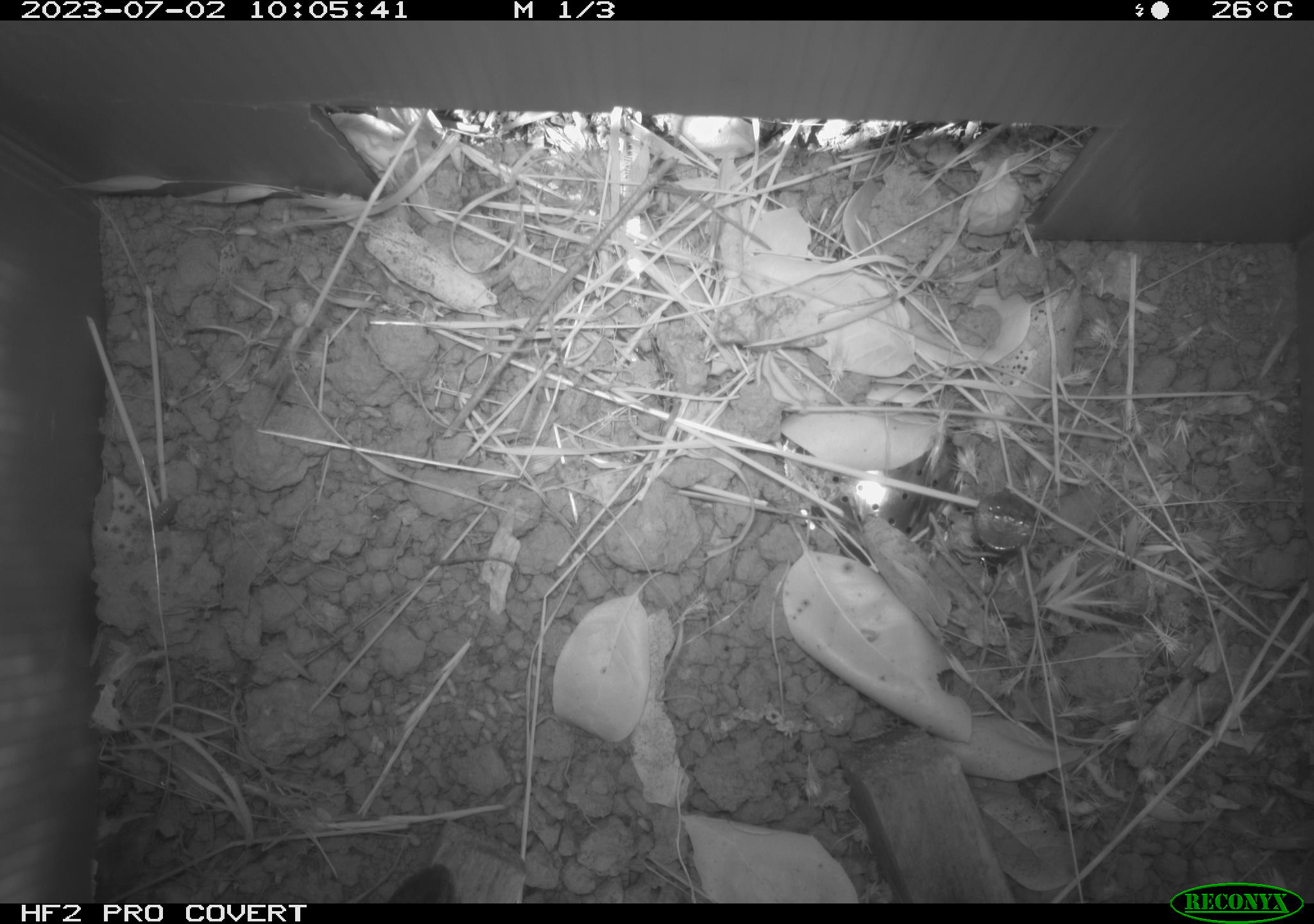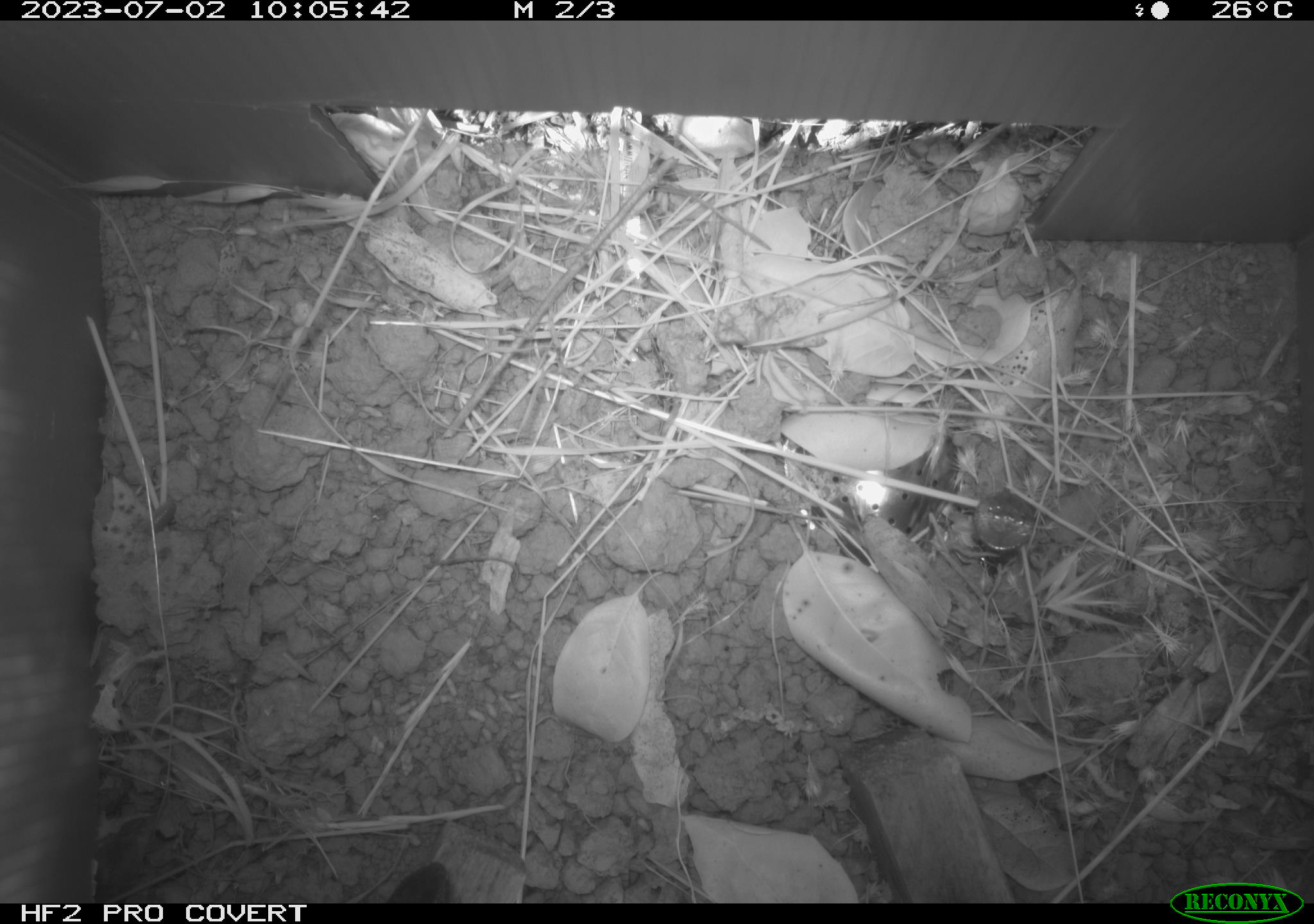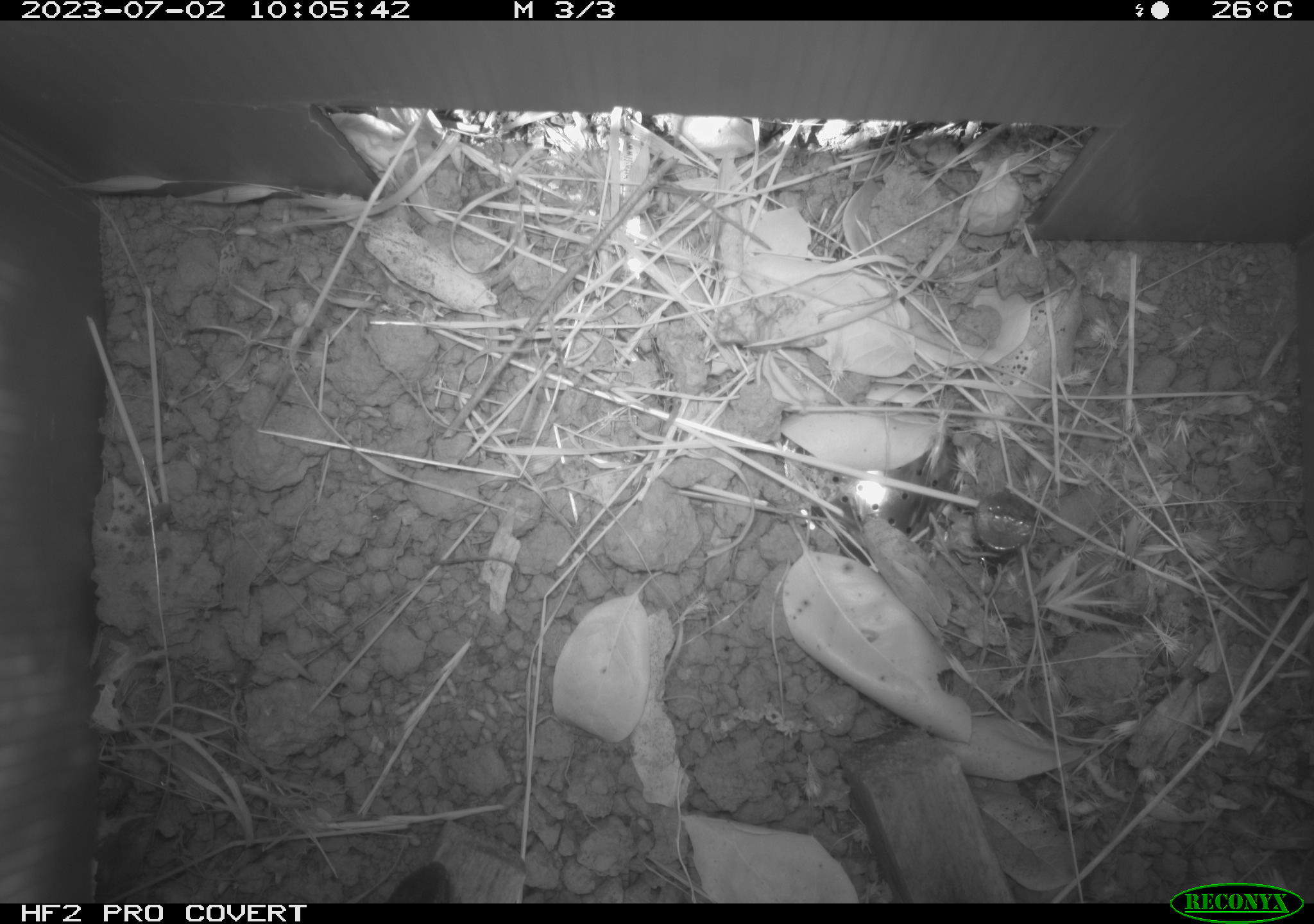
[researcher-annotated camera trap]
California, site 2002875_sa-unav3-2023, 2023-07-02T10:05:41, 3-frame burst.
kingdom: Animalia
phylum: Chordata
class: Reptilia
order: Squamata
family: Phrynosomatidae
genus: Sceloporus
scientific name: Sceloporus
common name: spiny lizards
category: sceloporus species